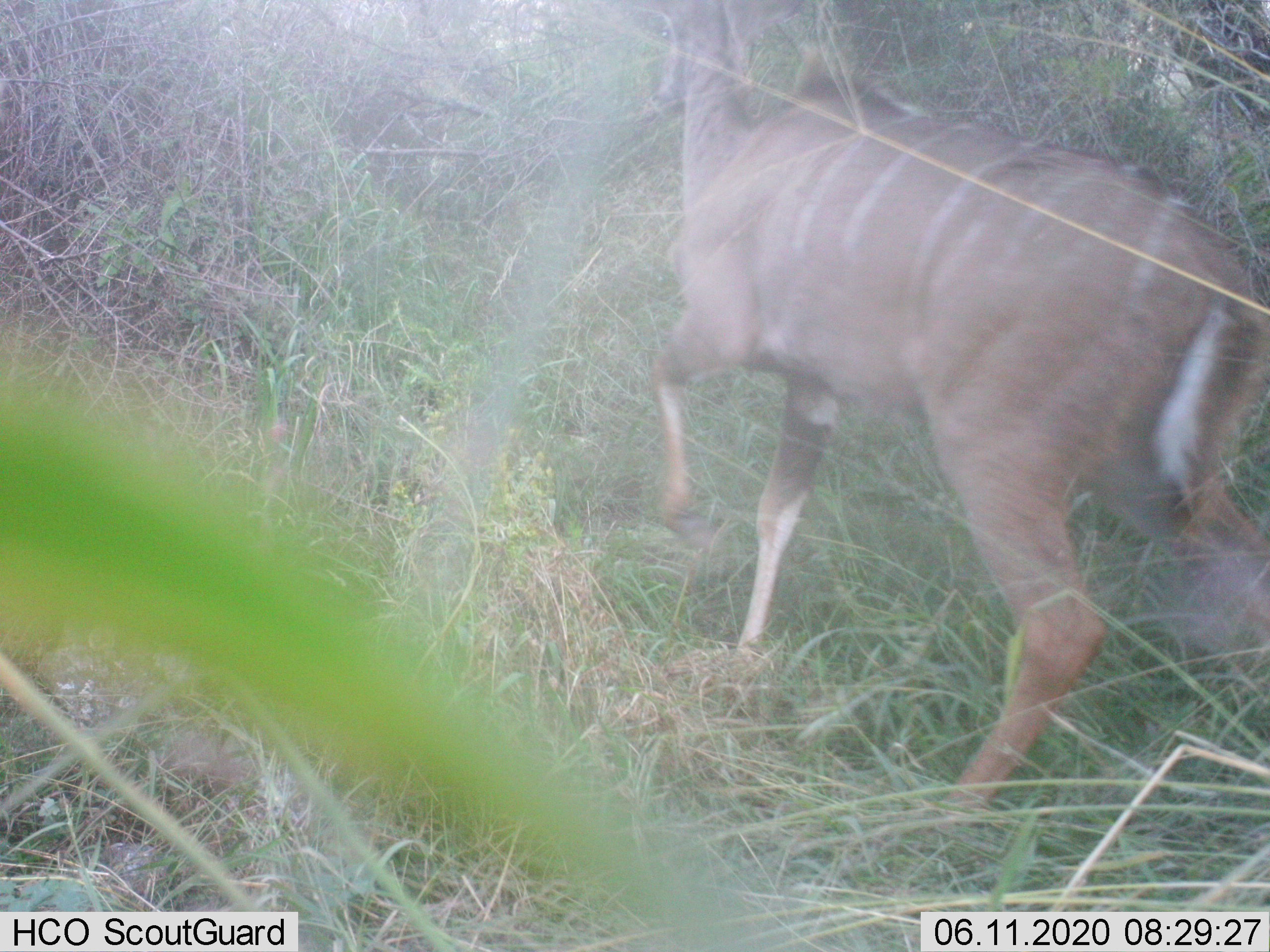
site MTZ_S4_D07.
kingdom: Animalia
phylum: Chordata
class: Mammalia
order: Artiodactyla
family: Bovidae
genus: Tragelaphus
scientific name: Tragelaphus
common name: kudu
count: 1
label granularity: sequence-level